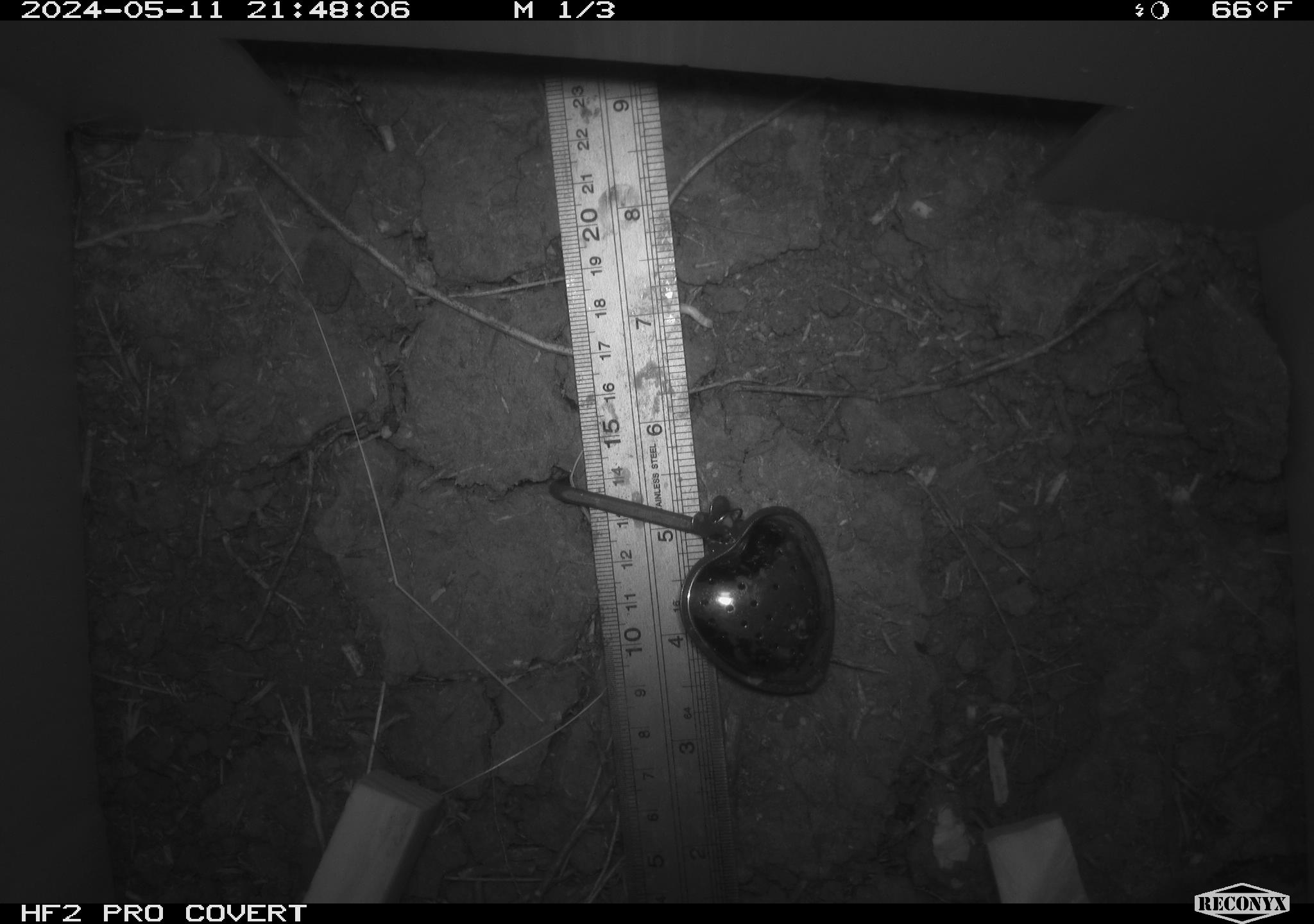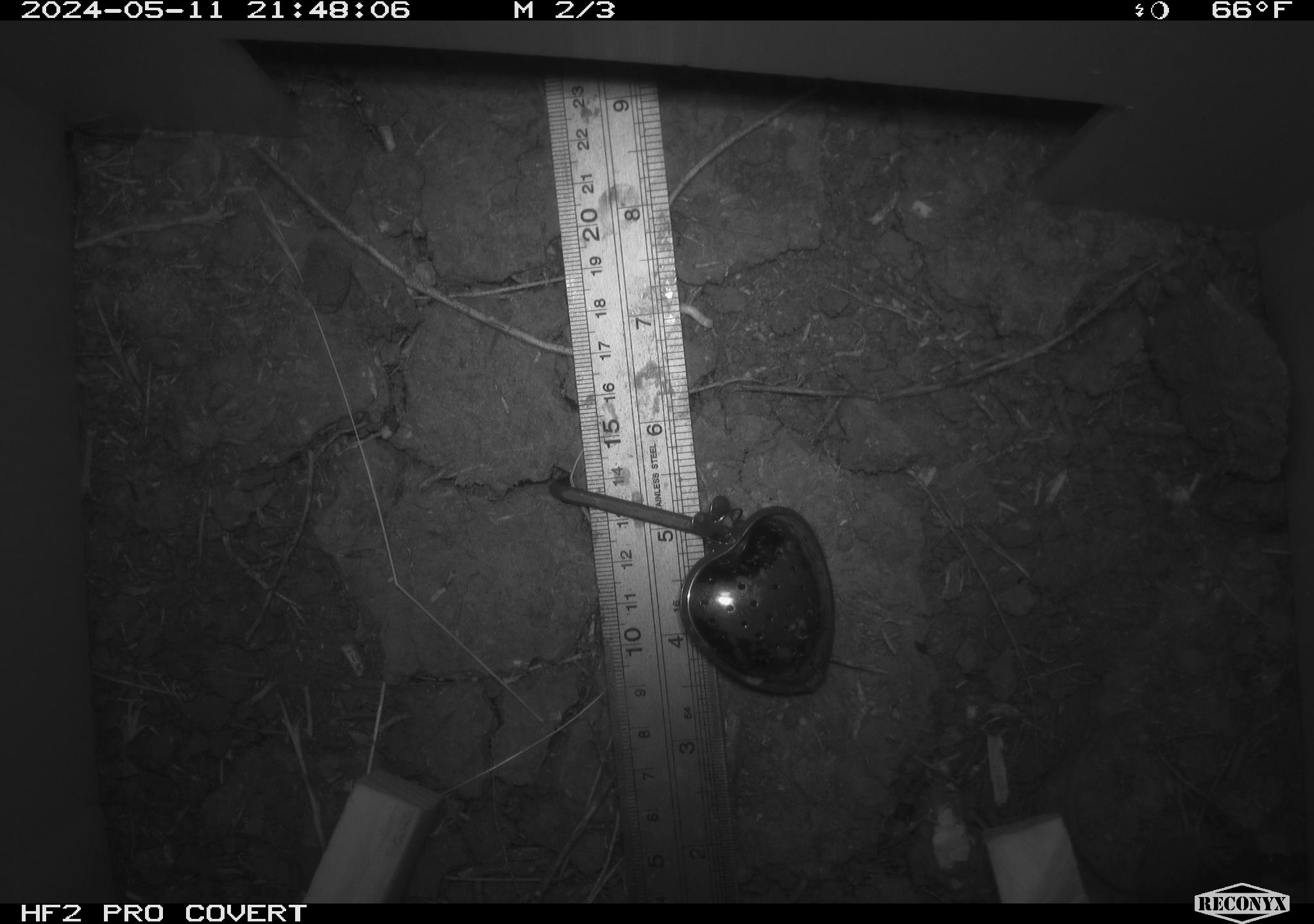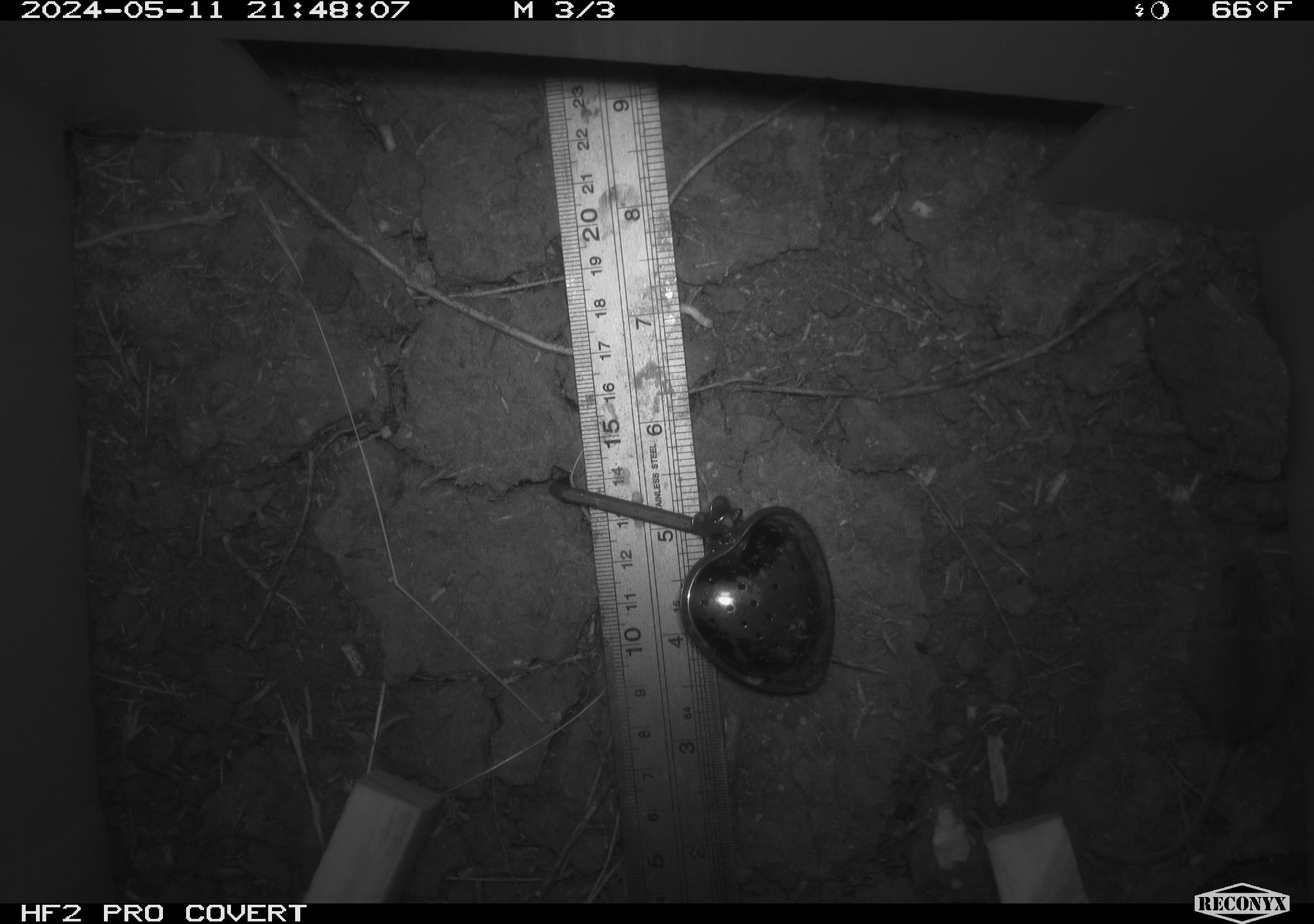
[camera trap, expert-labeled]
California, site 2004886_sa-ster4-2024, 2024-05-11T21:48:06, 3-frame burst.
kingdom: Animalia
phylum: Chordata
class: Mammalia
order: Rodentia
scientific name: Rodentia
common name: mouse species